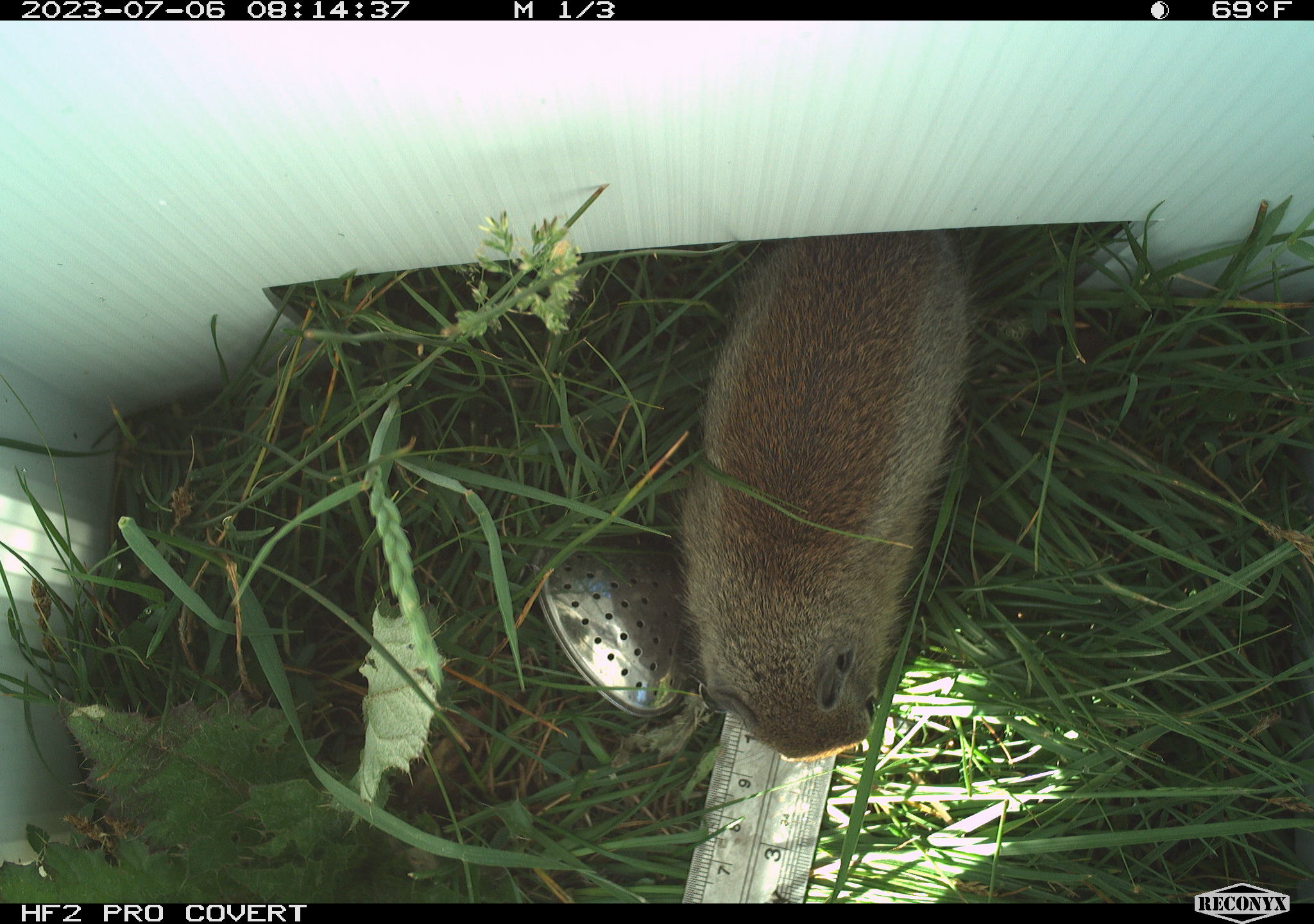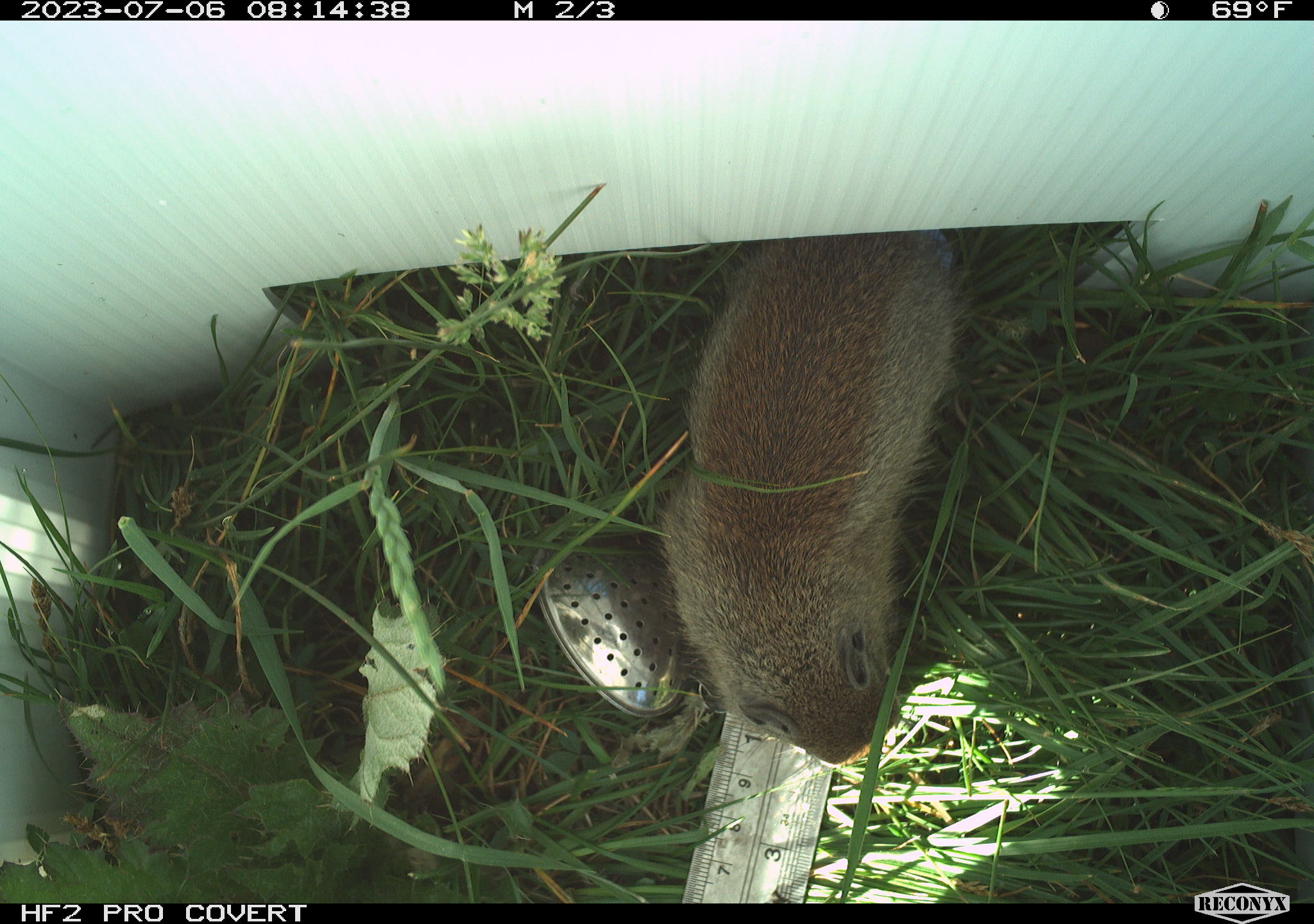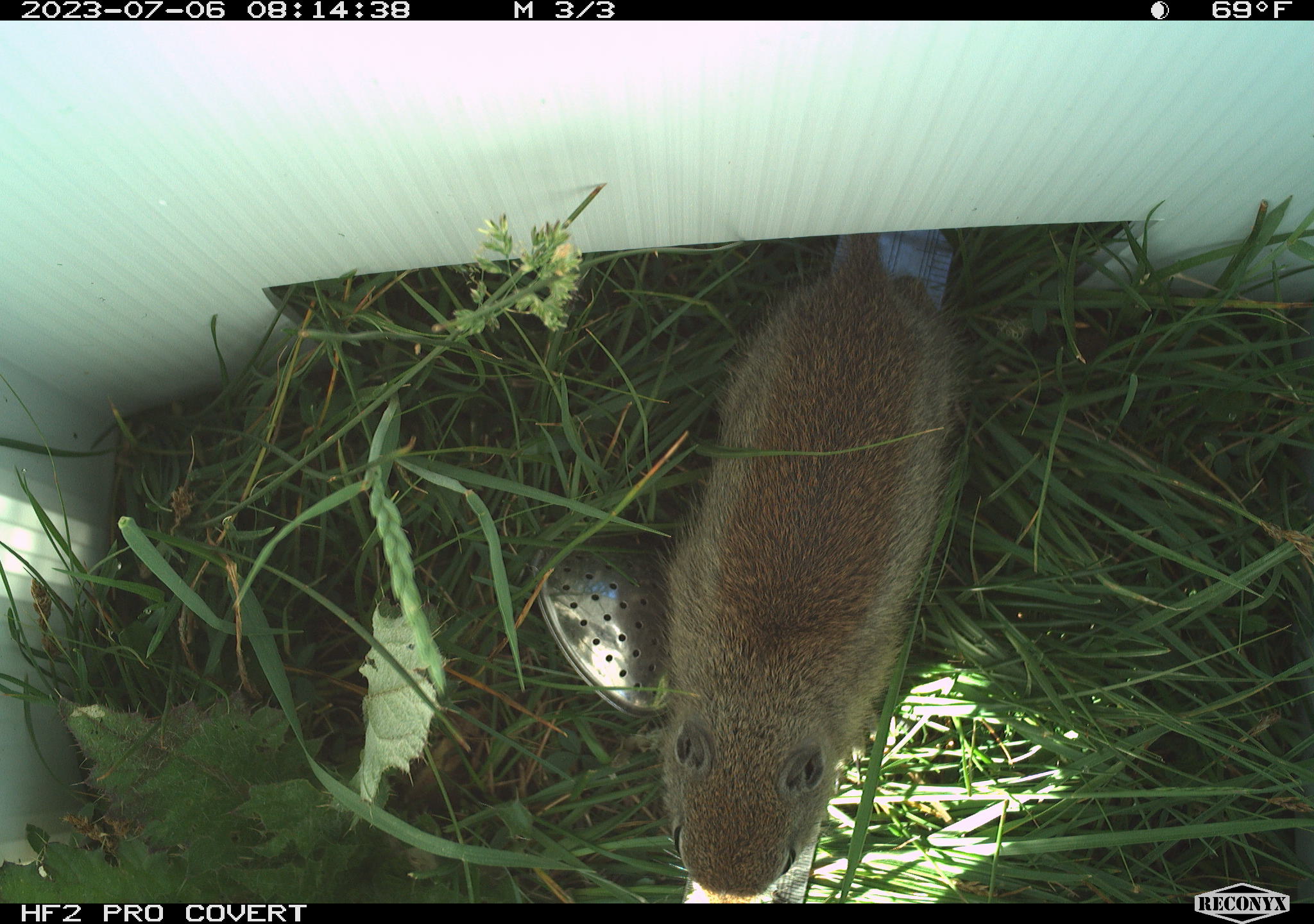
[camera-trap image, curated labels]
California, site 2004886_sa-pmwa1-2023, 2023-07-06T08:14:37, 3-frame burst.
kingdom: Animalia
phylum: Chordata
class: Mammalia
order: Rodentia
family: Sciuridae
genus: Urocitellus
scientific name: Urocitellus beldingi beldingi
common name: belding's ground squirrel